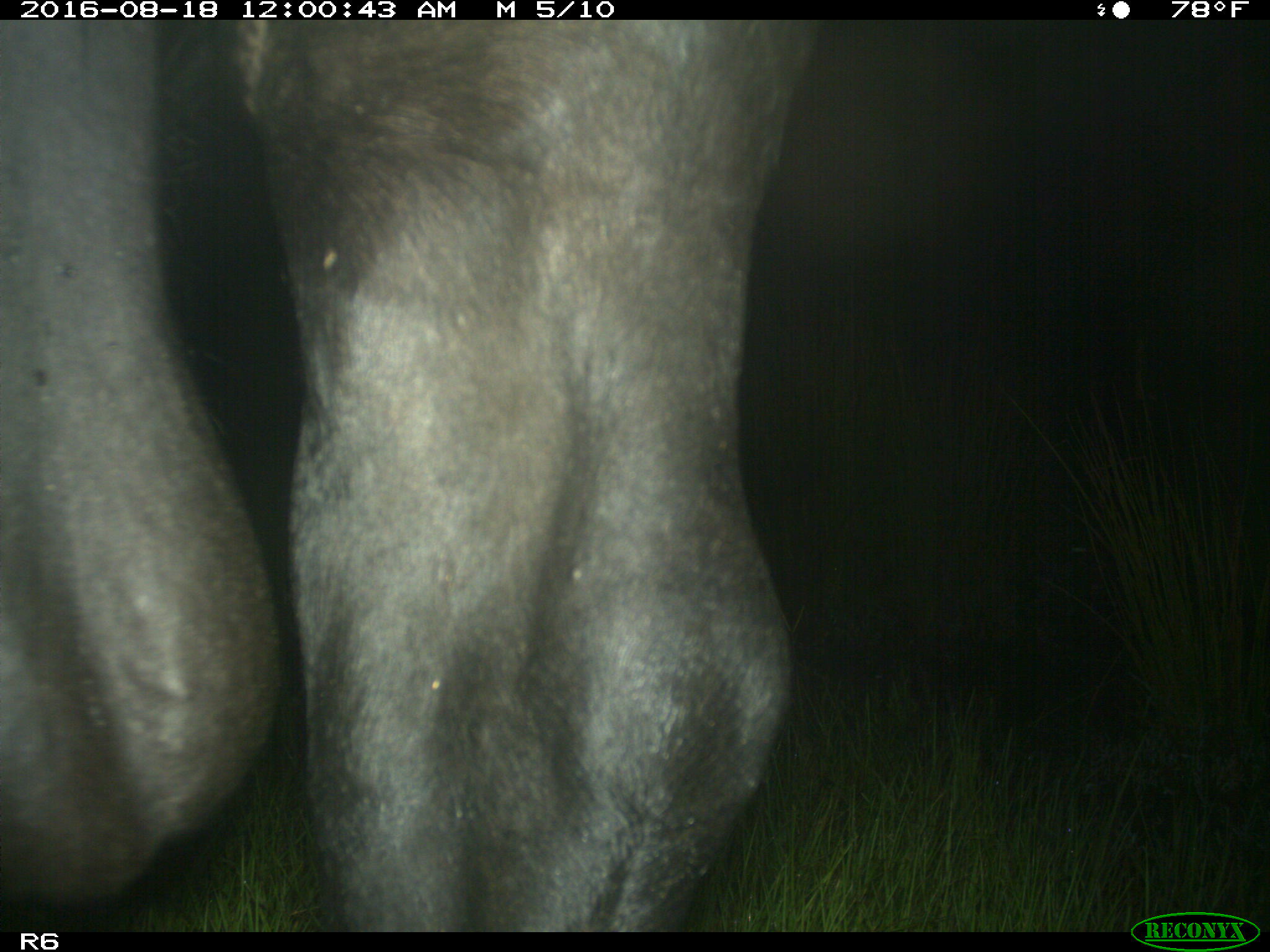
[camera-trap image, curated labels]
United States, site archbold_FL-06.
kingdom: Animalia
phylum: Chordata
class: Mammalia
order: Artiodactyla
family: Bovidae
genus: Bos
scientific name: Bos taurus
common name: domestic cow